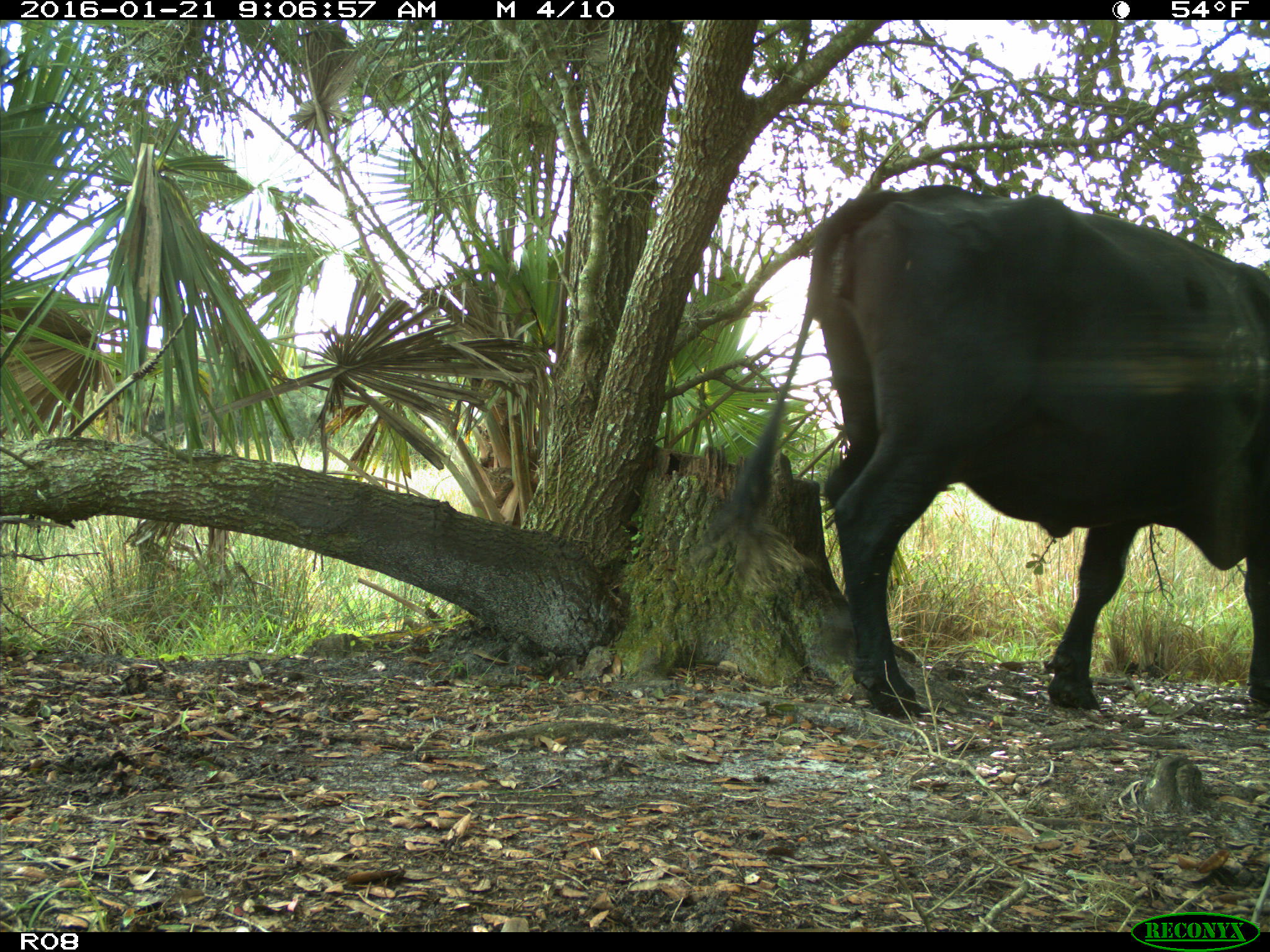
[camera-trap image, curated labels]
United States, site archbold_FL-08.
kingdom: Animalia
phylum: Chordata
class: Mammalia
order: Artiodactyla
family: Bovidae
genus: Bos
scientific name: Bos taurus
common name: domestic cow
Bos taurus (domestic cow).